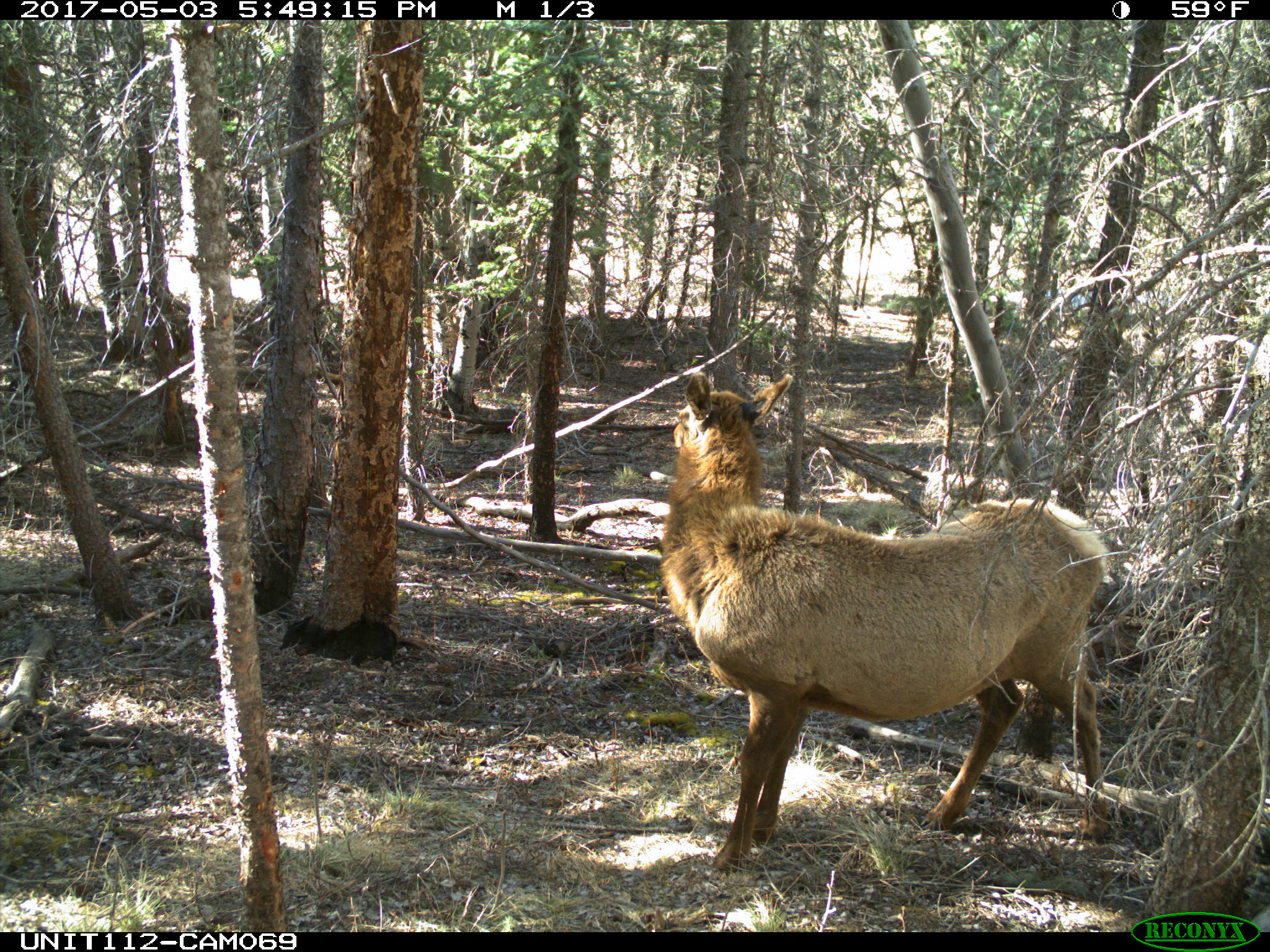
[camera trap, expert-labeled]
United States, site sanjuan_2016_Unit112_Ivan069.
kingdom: Animalia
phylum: Chordata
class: Mammalia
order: Artiodactyla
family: Cervidae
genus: Cervus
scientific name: Cervus elaphus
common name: red deer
Cervus elaphus (red deer).